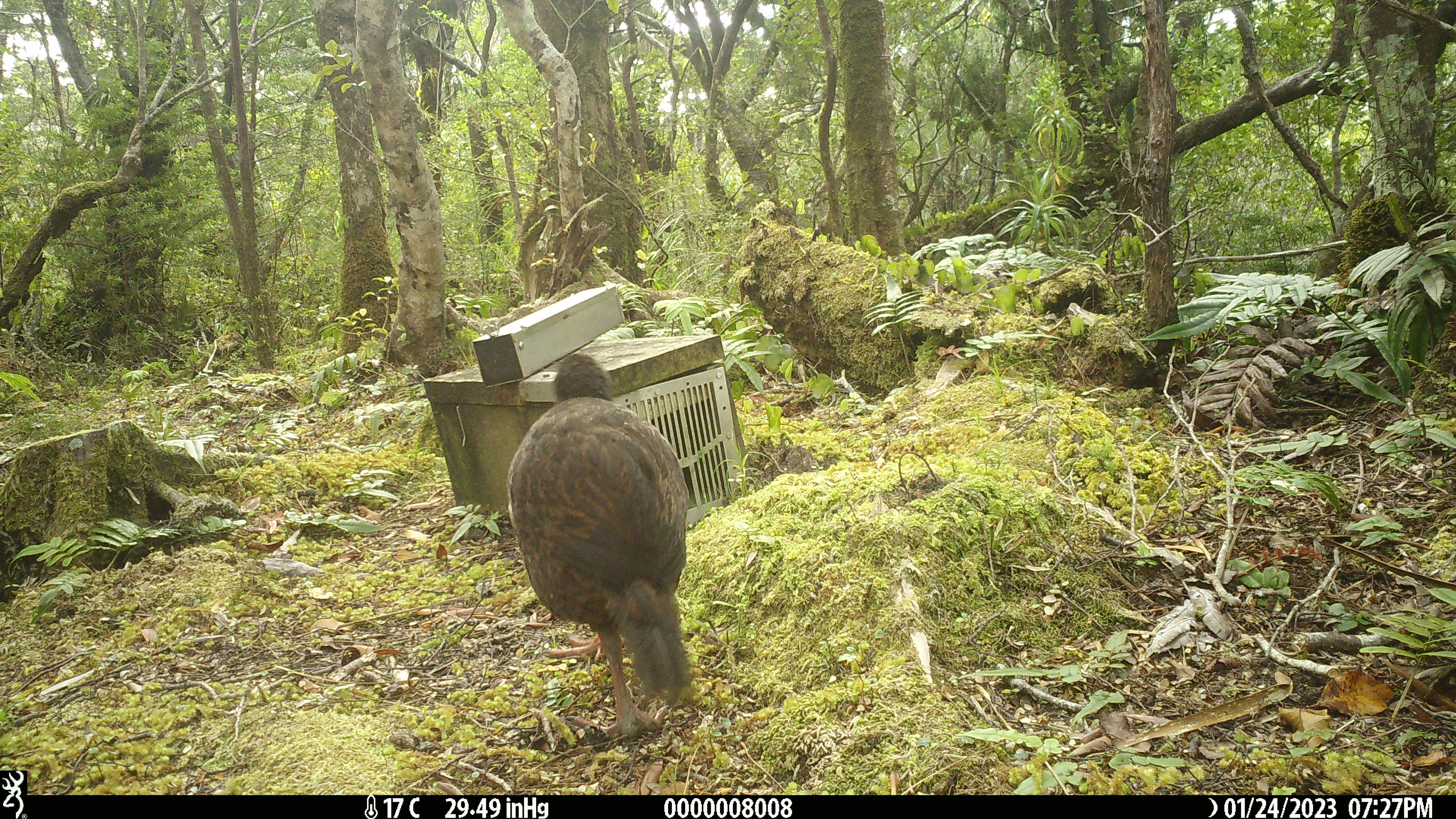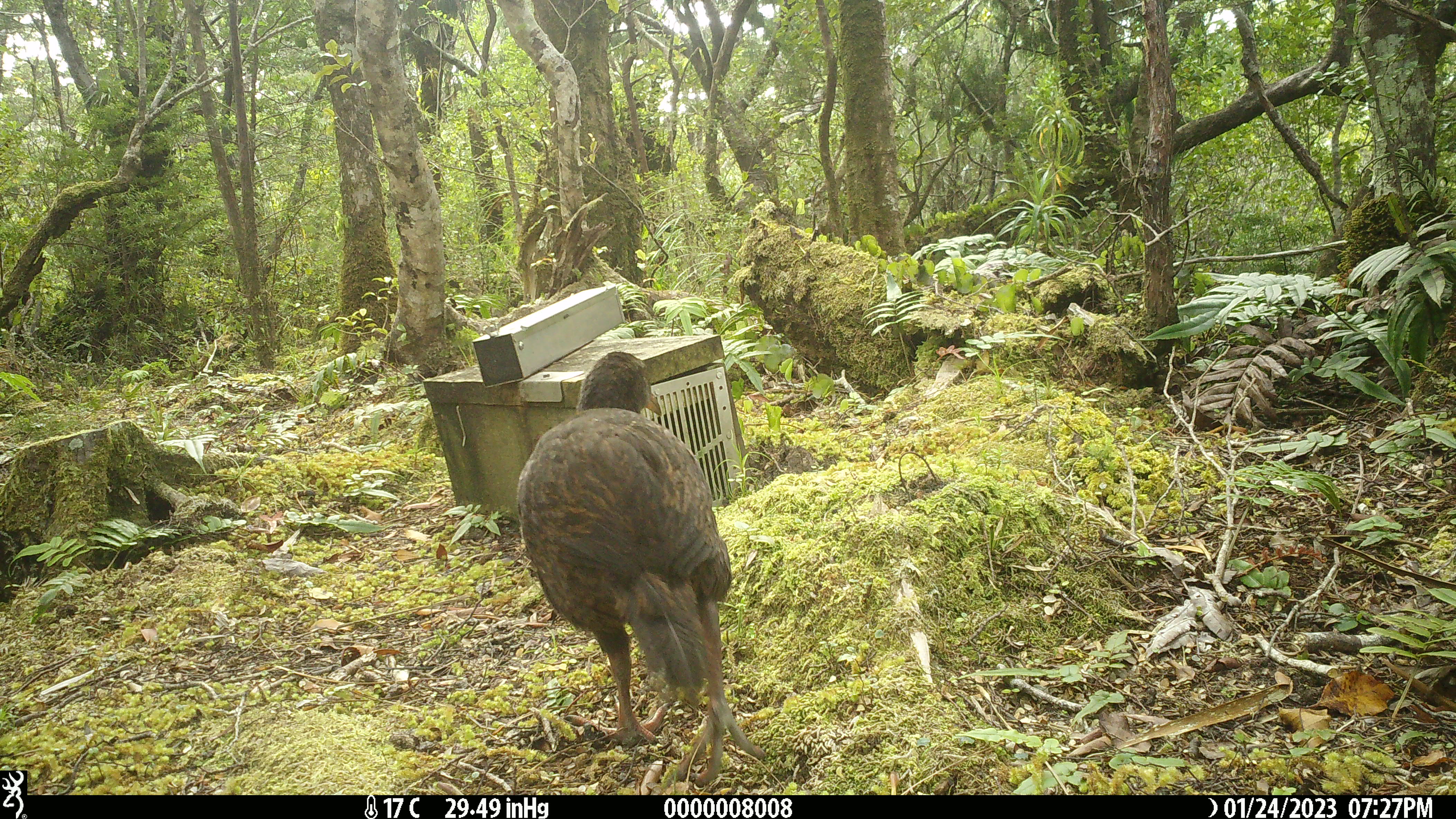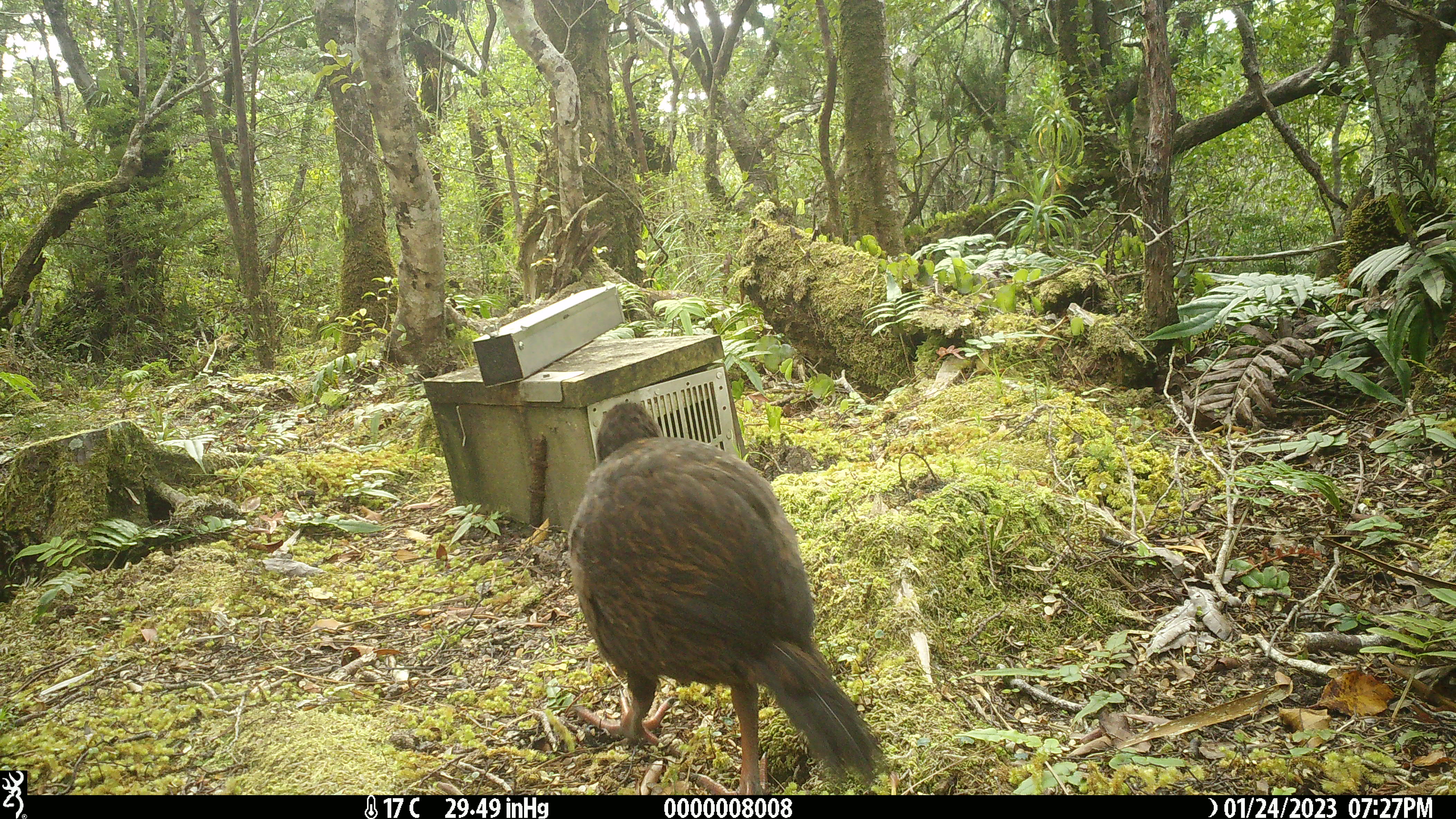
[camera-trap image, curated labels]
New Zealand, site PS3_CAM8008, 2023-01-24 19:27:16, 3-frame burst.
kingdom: Animalia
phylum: Chordata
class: Aves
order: Gruiformes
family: Rallidae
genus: Gallirallus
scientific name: Gallirallus australis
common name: weka